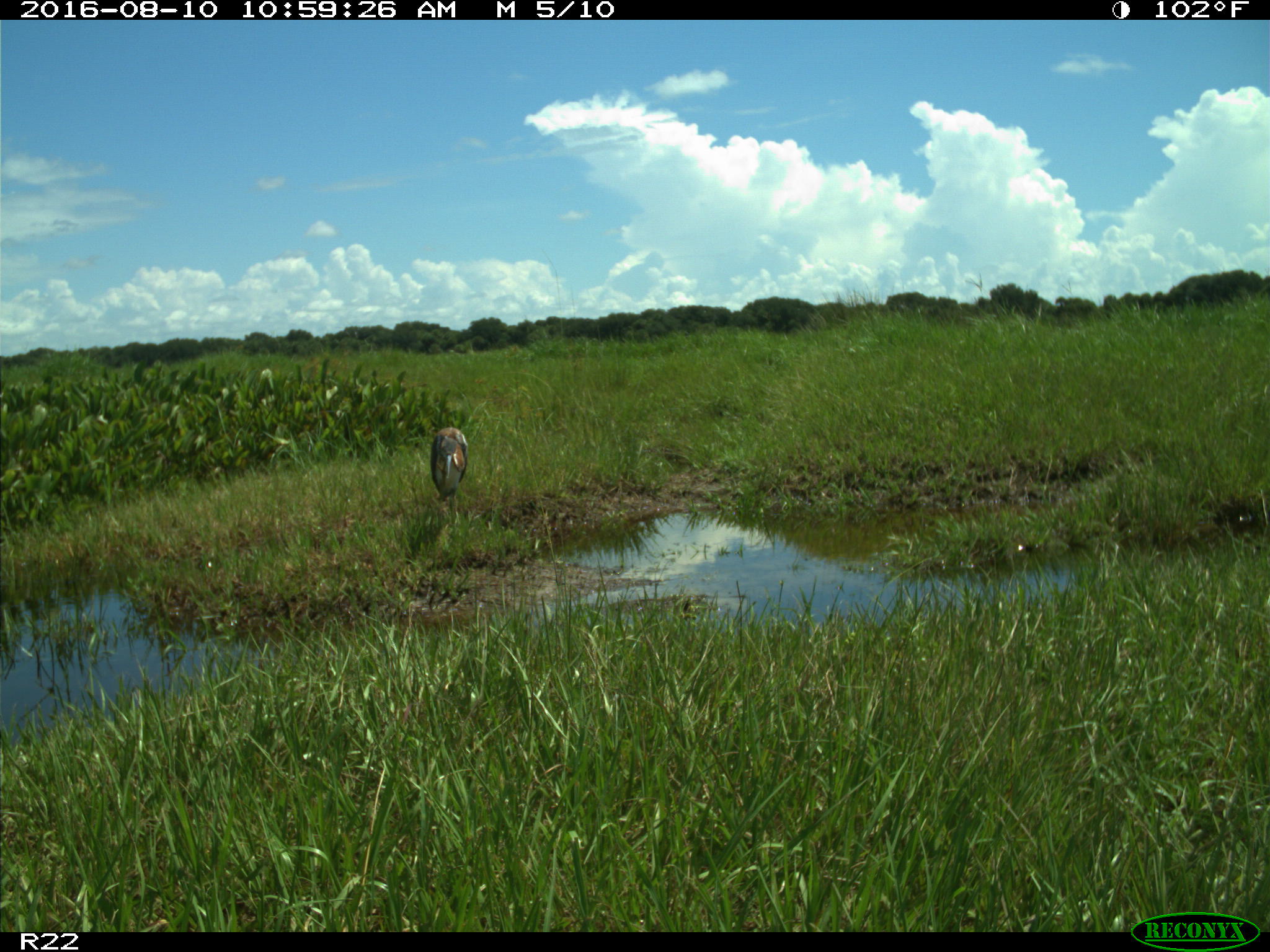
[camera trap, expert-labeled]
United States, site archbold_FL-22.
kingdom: Animalia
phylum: Chordata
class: Aves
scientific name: Aves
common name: birds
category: unidentified bird